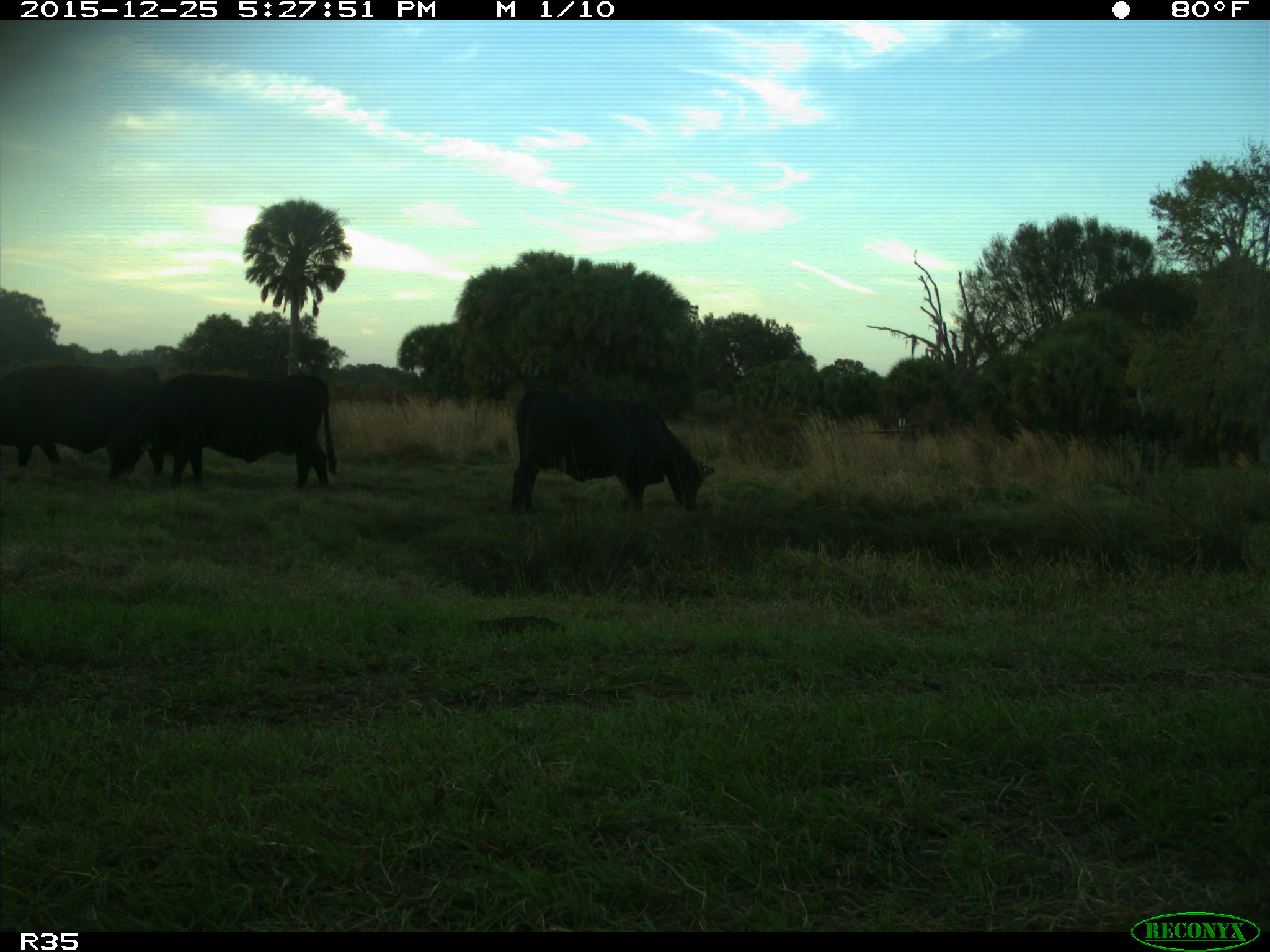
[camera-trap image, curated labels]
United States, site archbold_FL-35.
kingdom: Animalia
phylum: Chordata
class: Mammalia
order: Artiodactyla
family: Bovidae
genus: Bos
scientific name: Bos taurus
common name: domestic cow